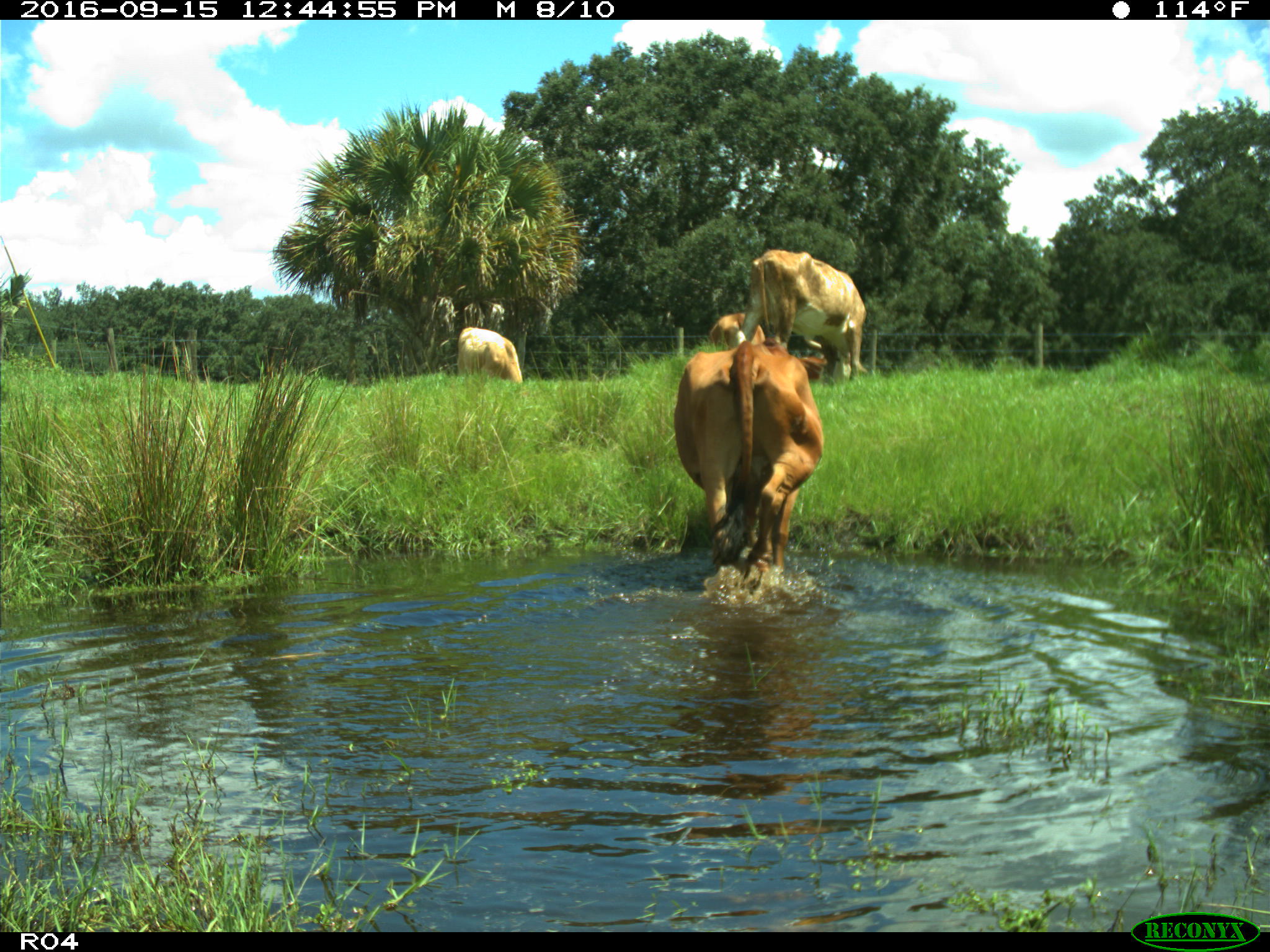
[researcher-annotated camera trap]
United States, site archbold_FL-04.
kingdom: Animalia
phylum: Chordata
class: Mammalia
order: Artiodactyla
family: Bovidae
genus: Bos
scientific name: Bos taurus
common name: domestic cow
Bos taurus (domestic cow).